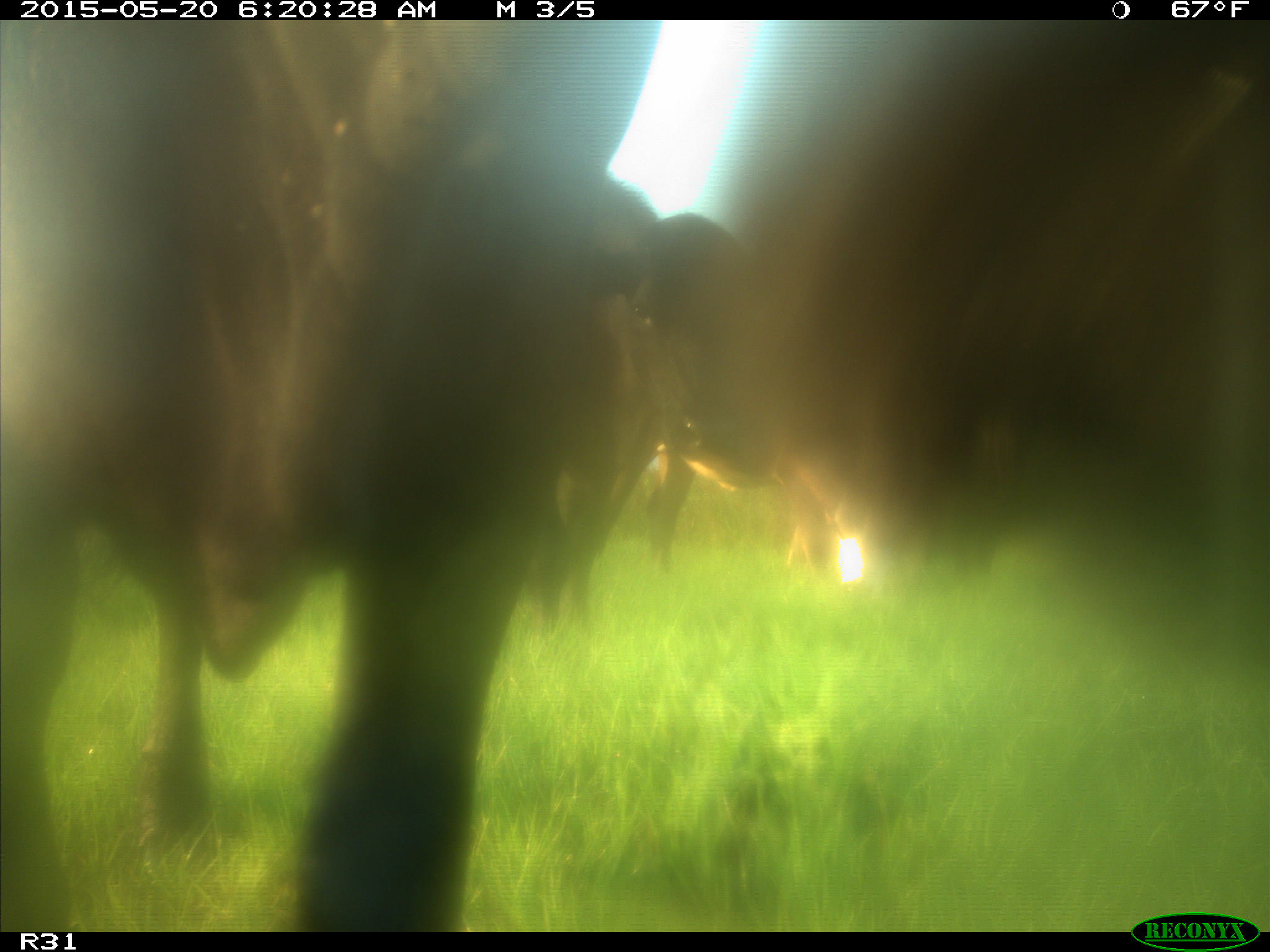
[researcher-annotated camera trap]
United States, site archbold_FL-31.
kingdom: Animalia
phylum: Chordata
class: Mammalia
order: Artiodactyla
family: Bovidae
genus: Bos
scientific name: Bos taurus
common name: domestic cow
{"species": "Bos taurus (domestic cow)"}